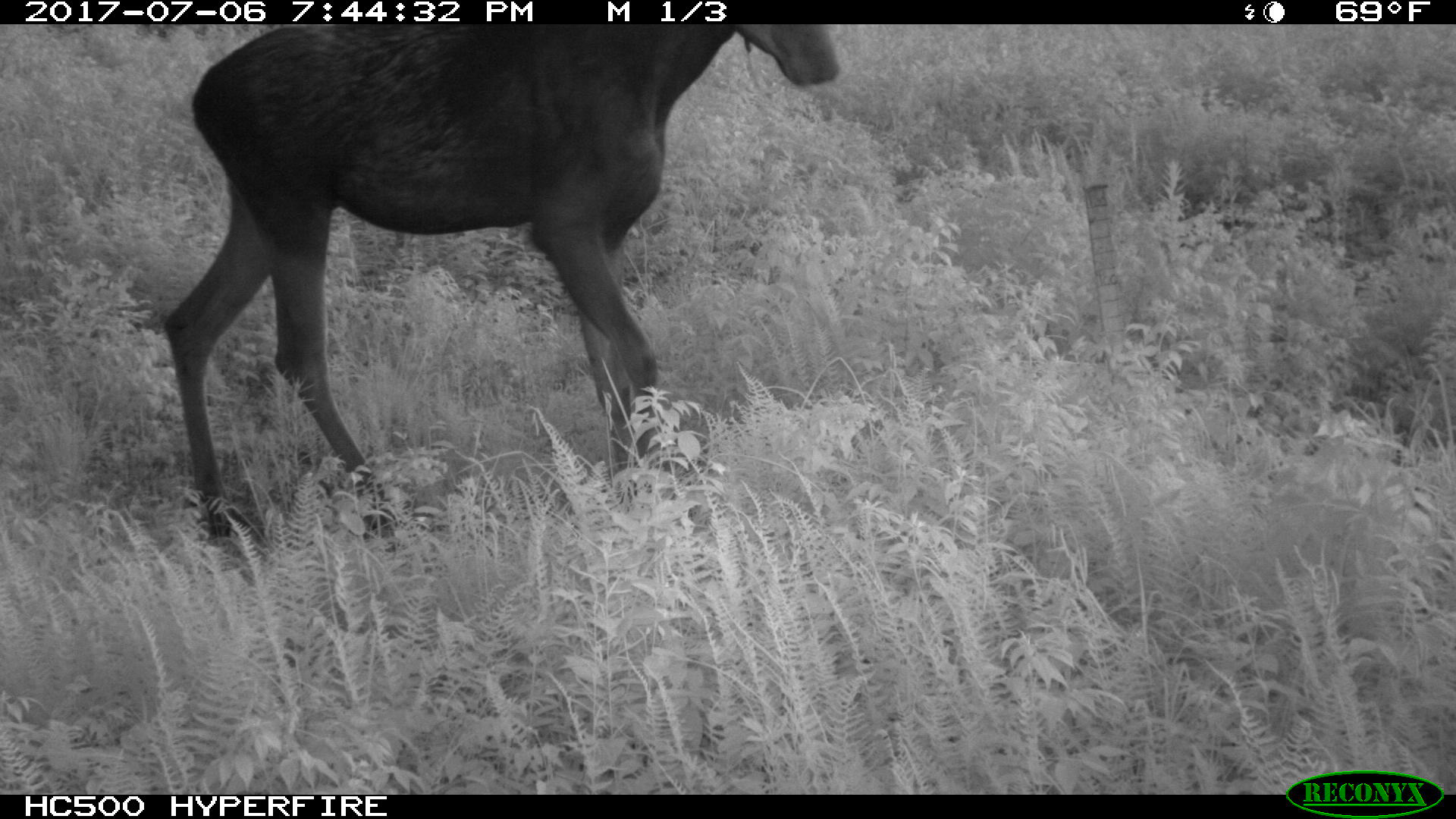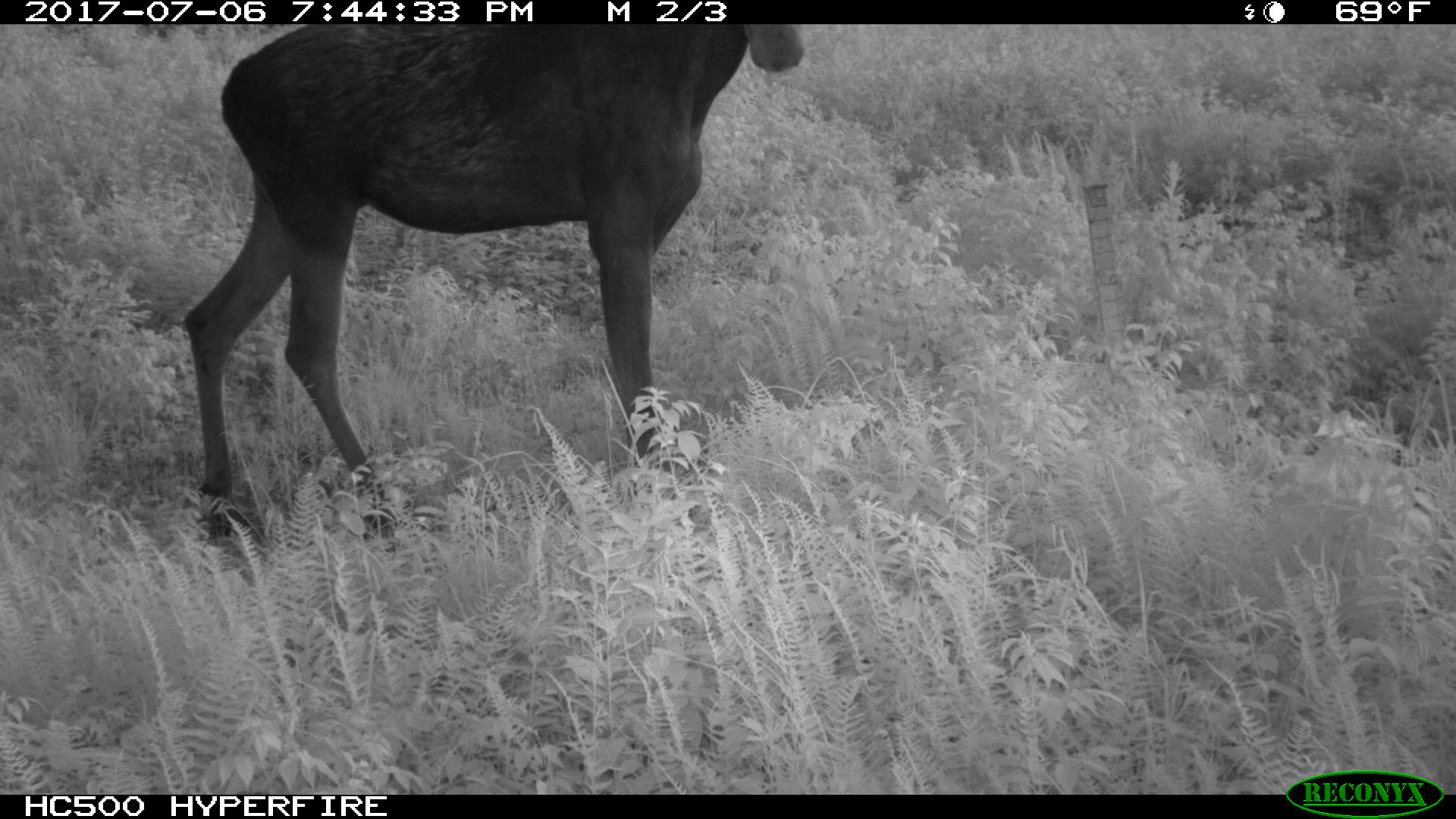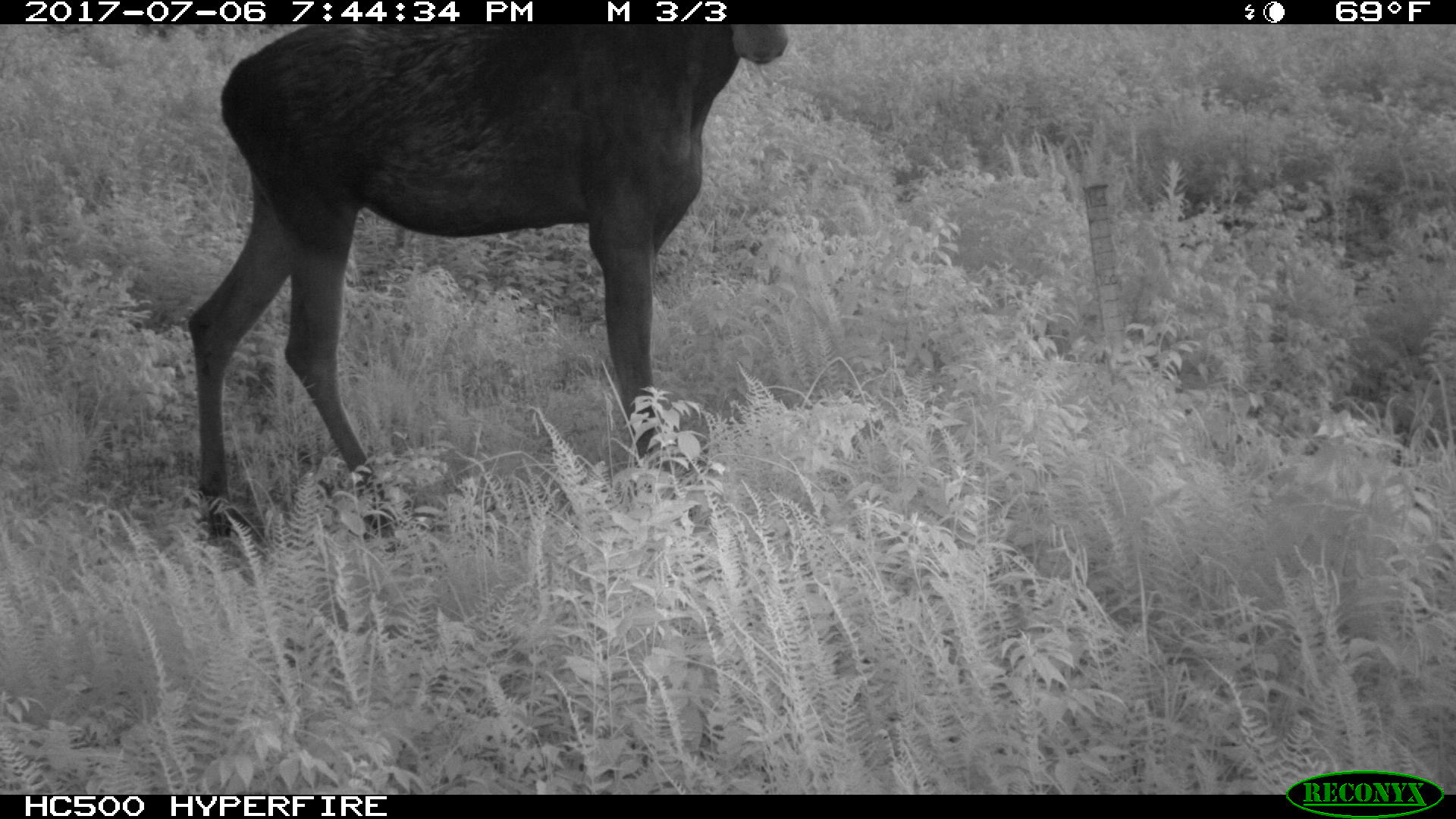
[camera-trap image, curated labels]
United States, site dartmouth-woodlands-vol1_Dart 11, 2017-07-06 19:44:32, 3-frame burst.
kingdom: Animalia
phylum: Chordata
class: Mammalia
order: Artiodactyla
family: Cervidae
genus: Alces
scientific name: Alces alces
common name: moose